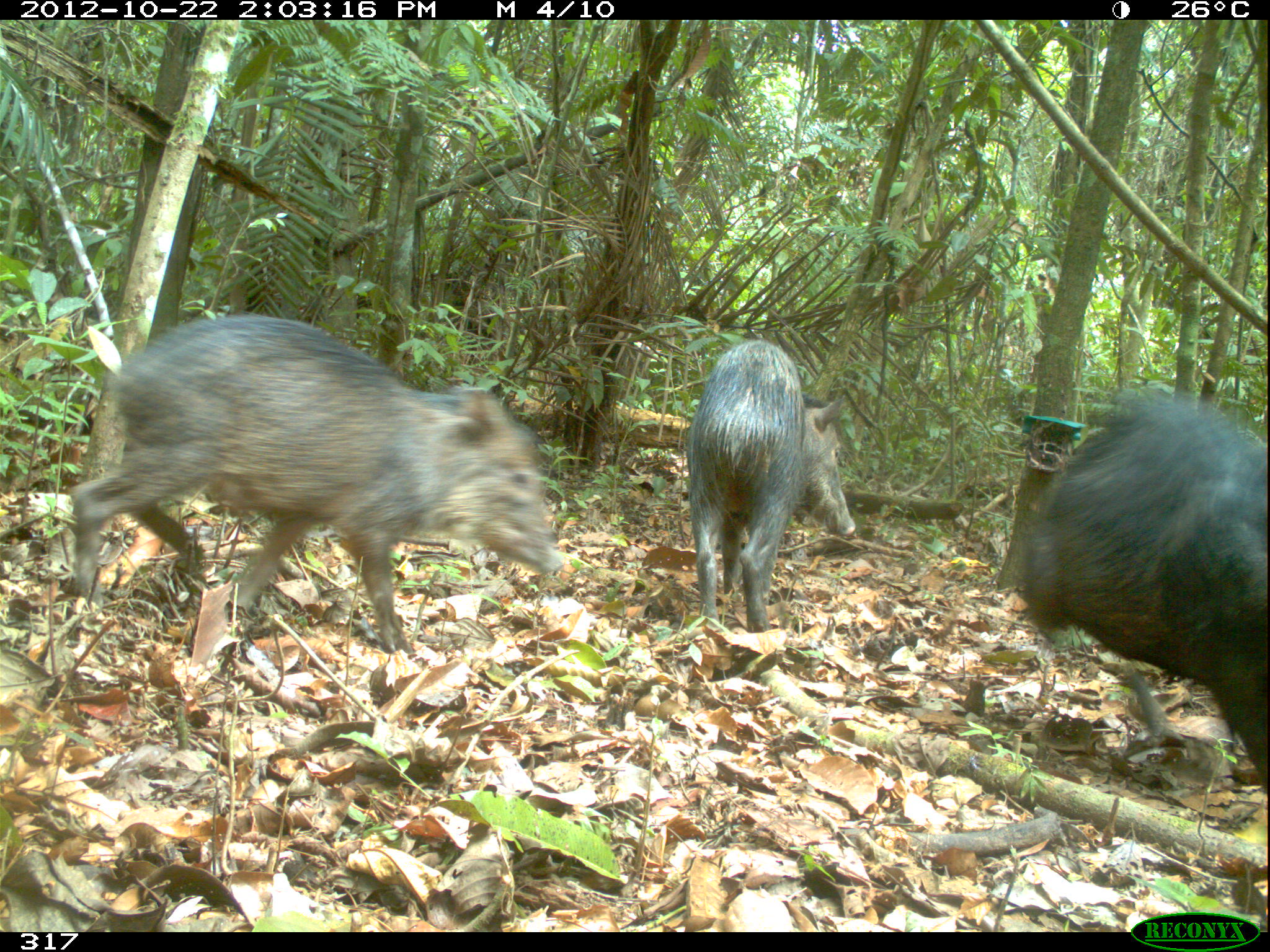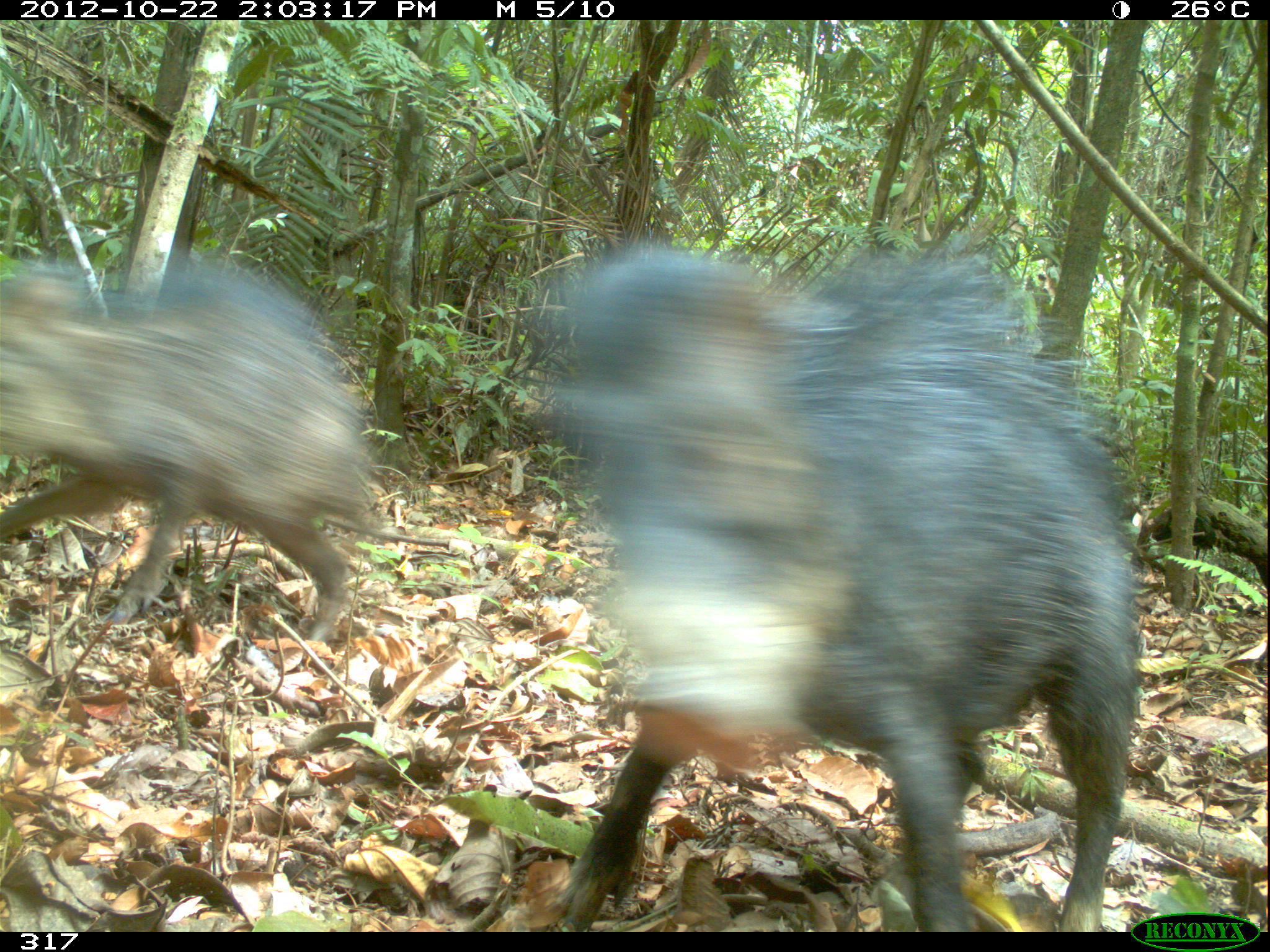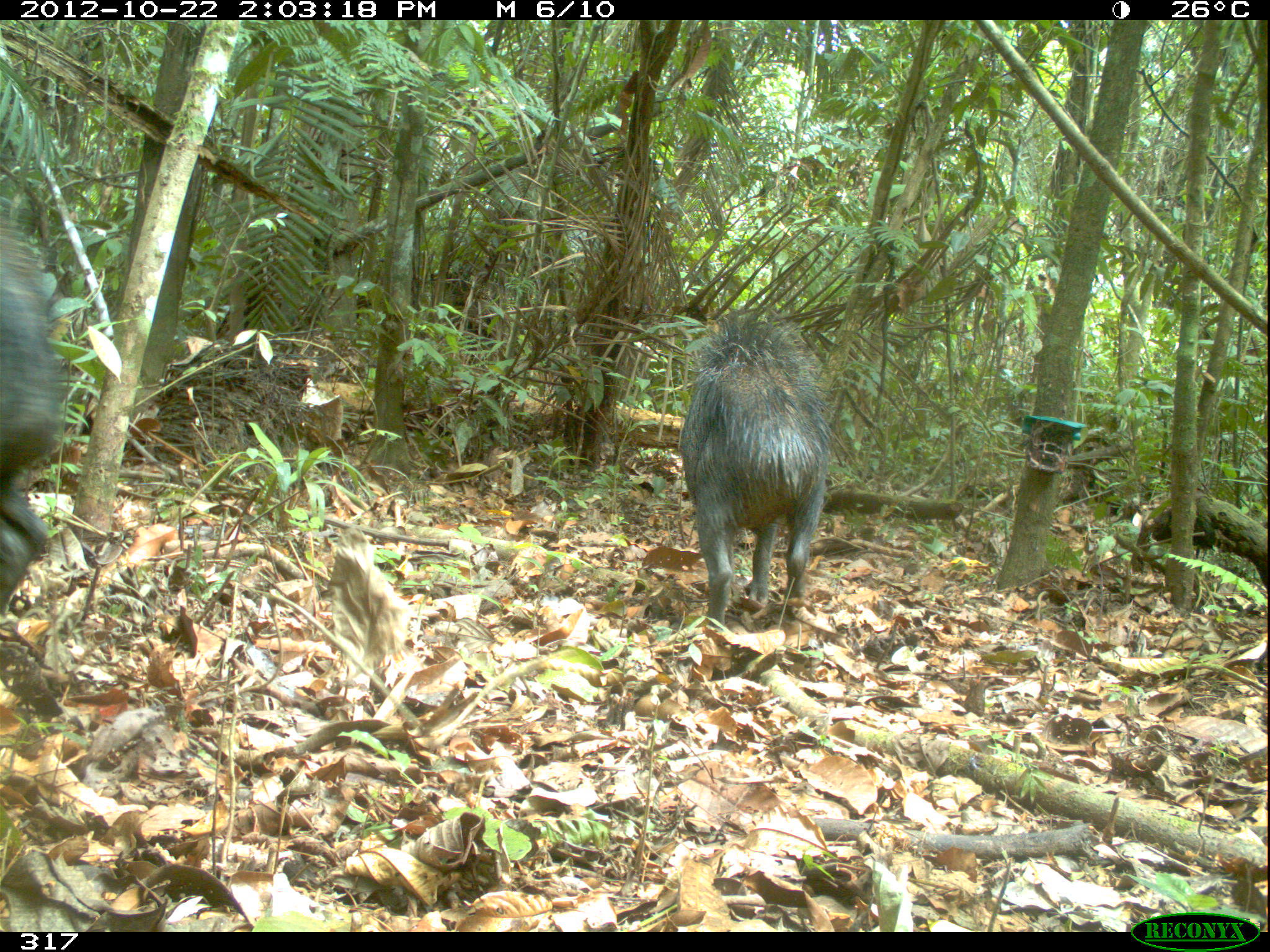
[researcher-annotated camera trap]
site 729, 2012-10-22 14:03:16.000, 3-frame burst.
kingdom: Animalia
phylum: Chordata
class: Mammalia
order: Artiodactyla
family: Tayassuidae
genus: Tayassu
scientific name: Tayassu pecari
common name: white-lipped peccary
Tayassu pecari (white-lipped peccary).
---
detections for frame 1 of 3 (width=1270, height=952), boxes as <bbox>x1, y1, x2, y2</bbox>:
tayassu pecari: <bbox>70, 312, 561, 654</bbox>; <bbox>1019, 391, 1270, 788</bbox>; <bbox>685, 340, 855, 632</bbox>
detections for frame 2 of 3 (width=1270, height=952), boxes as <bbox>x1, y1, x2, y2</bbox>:
tayassu pecari: <bbox>530, 240, 1140, 932</bbox>; <bbox>0, 257, 374, 639</bbox>